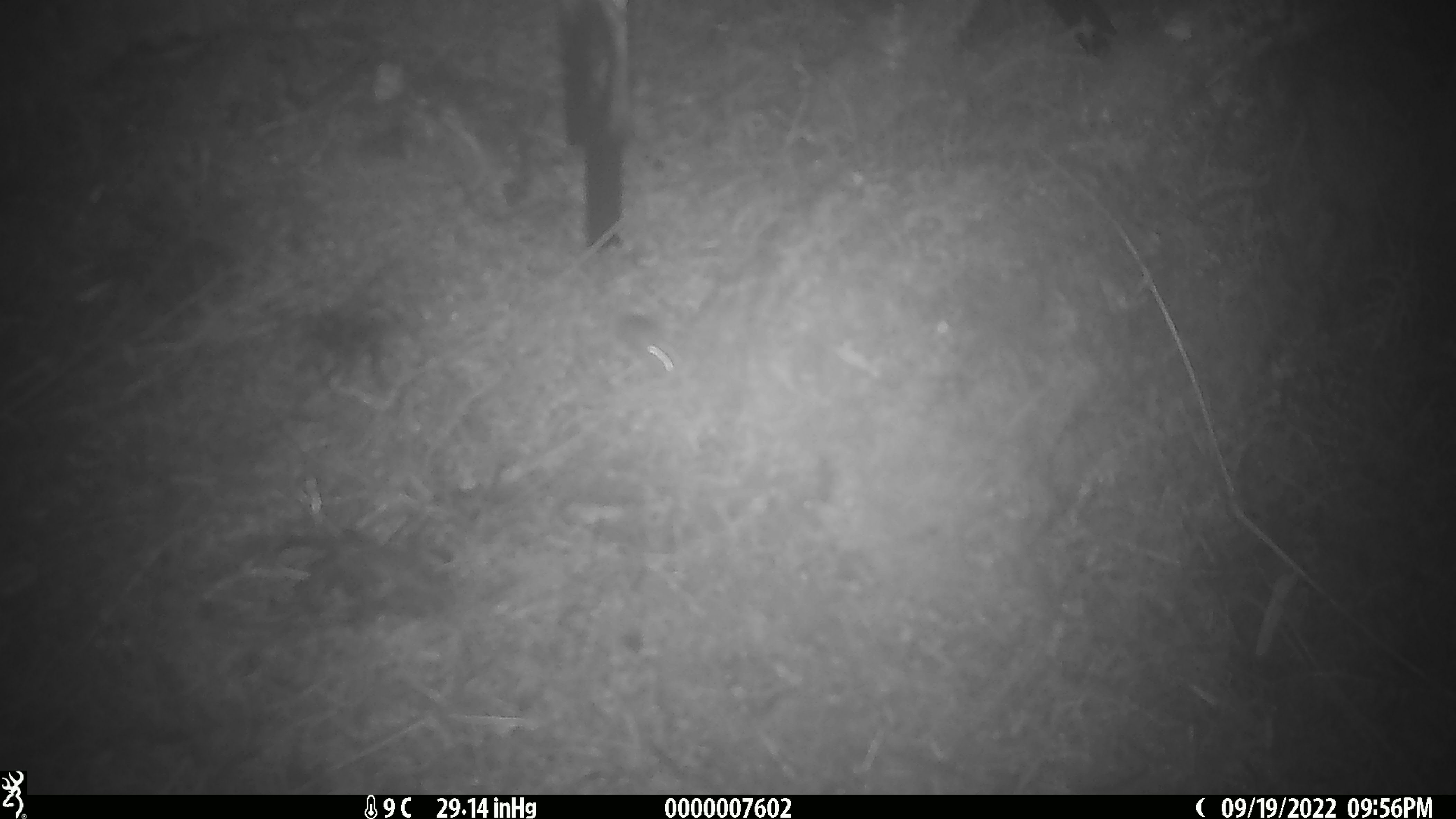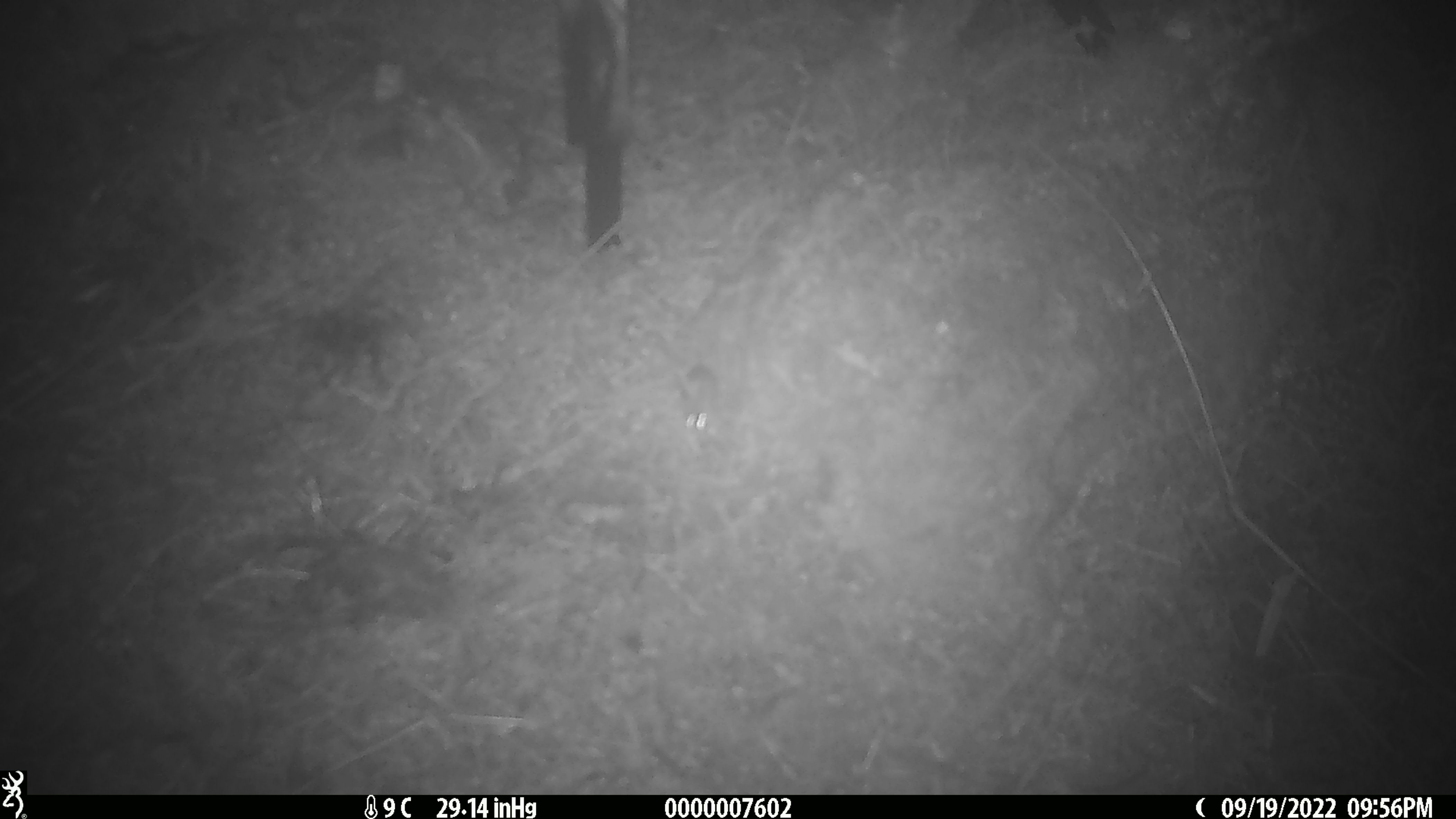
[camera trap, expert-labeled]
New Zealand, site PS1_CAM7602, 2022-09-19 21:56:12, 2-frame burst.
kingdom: Animalia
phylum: Chordata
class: Mammalia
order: Rodentia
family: Muridae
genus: Mus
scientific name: Mus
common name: mouse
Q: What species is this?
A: Mouse (Mus).